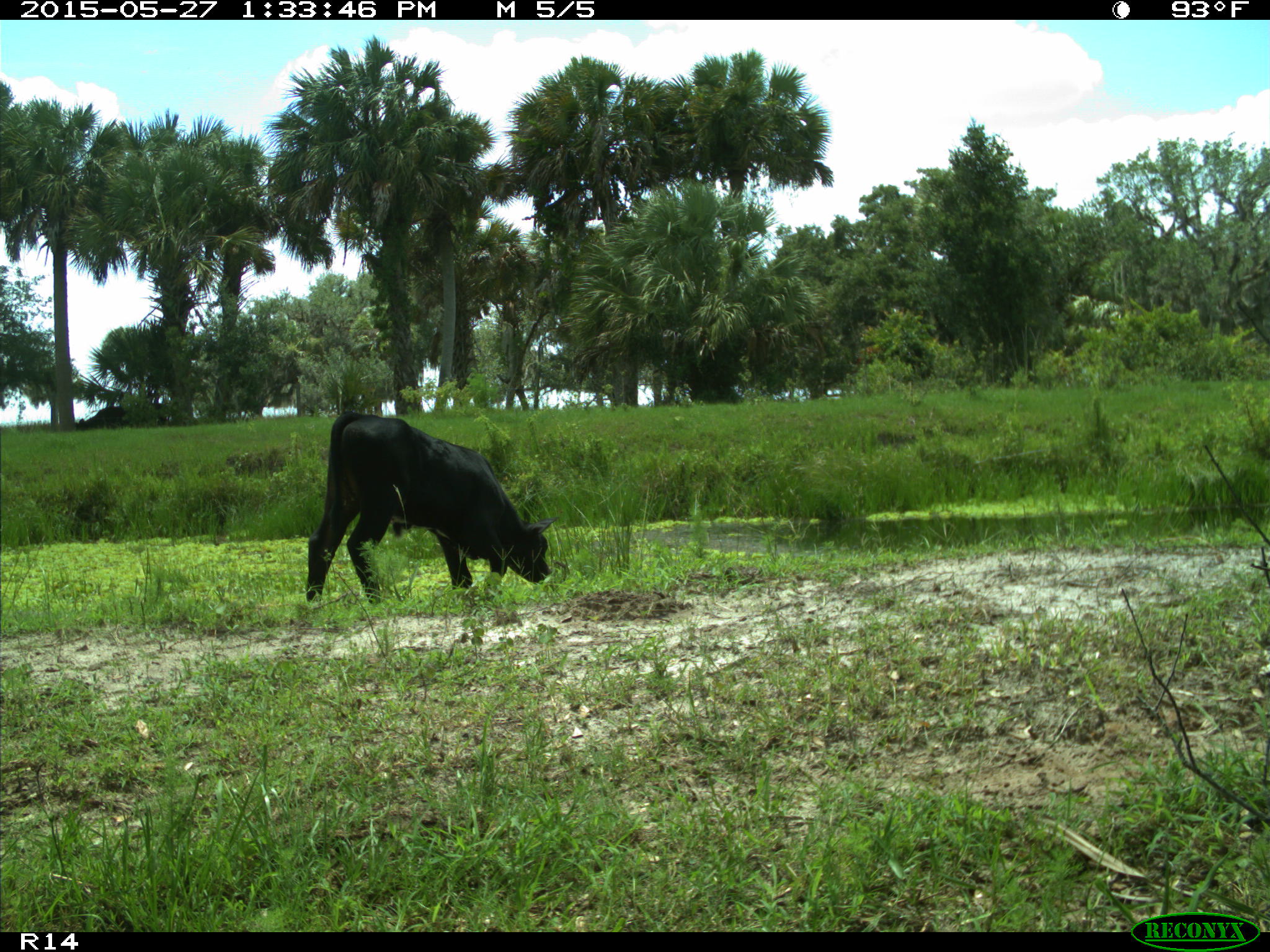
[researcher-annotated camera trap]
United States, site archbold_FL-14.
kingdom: Animalia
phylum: Chordata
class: Mammalia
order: Artiodactyla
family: Bovidae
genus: Bos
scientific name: Bos taurus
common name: domestic cow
Bos taurus (domestic cow).